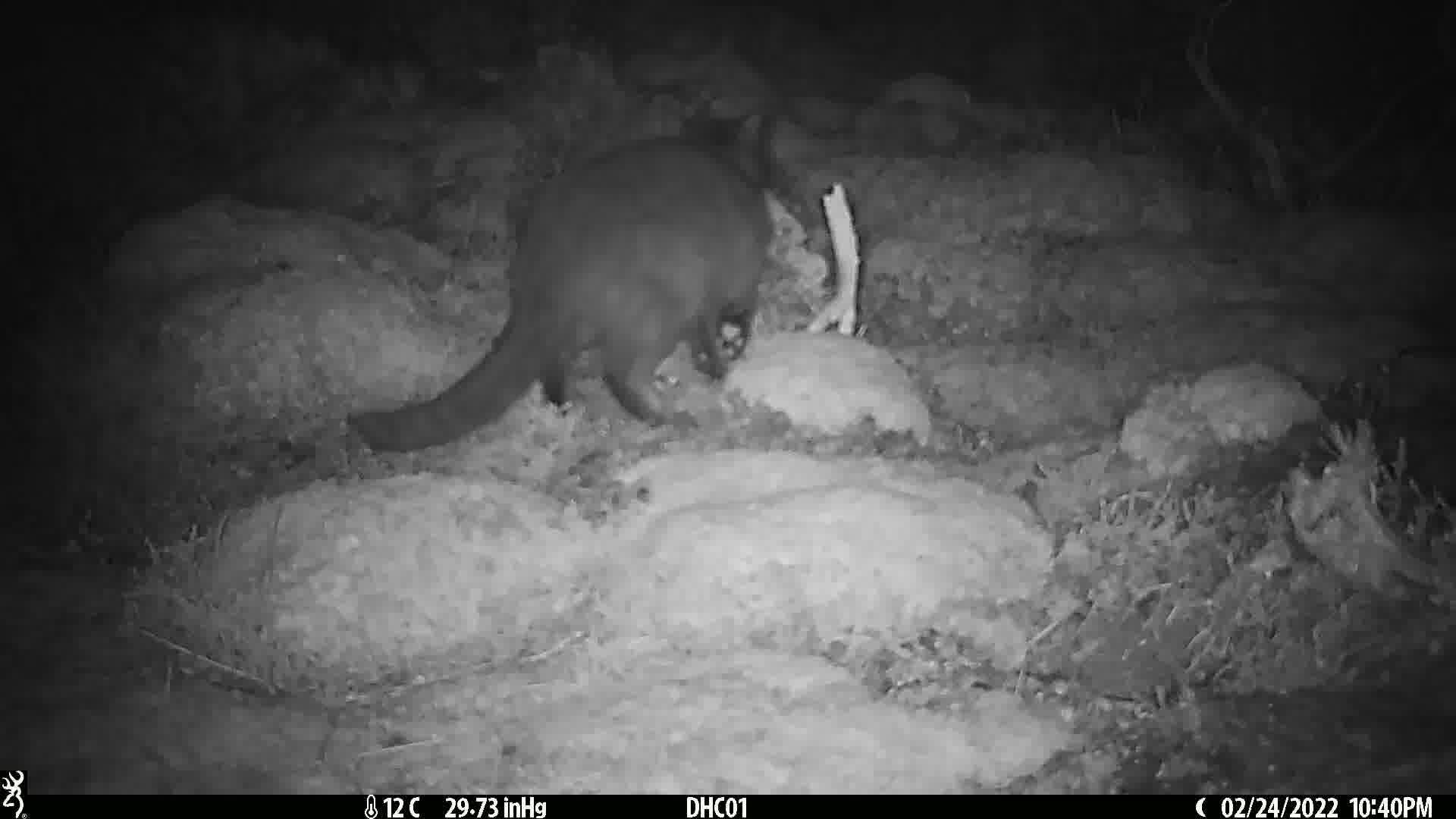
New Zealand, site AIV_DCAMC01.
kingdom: Animalia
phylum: Chordata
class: Mammalia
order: Carnivora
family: Felidae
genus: Felis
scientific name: Felis catus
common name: domestic cat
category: cat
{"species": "cat (domestic cat) (Felis catus)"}